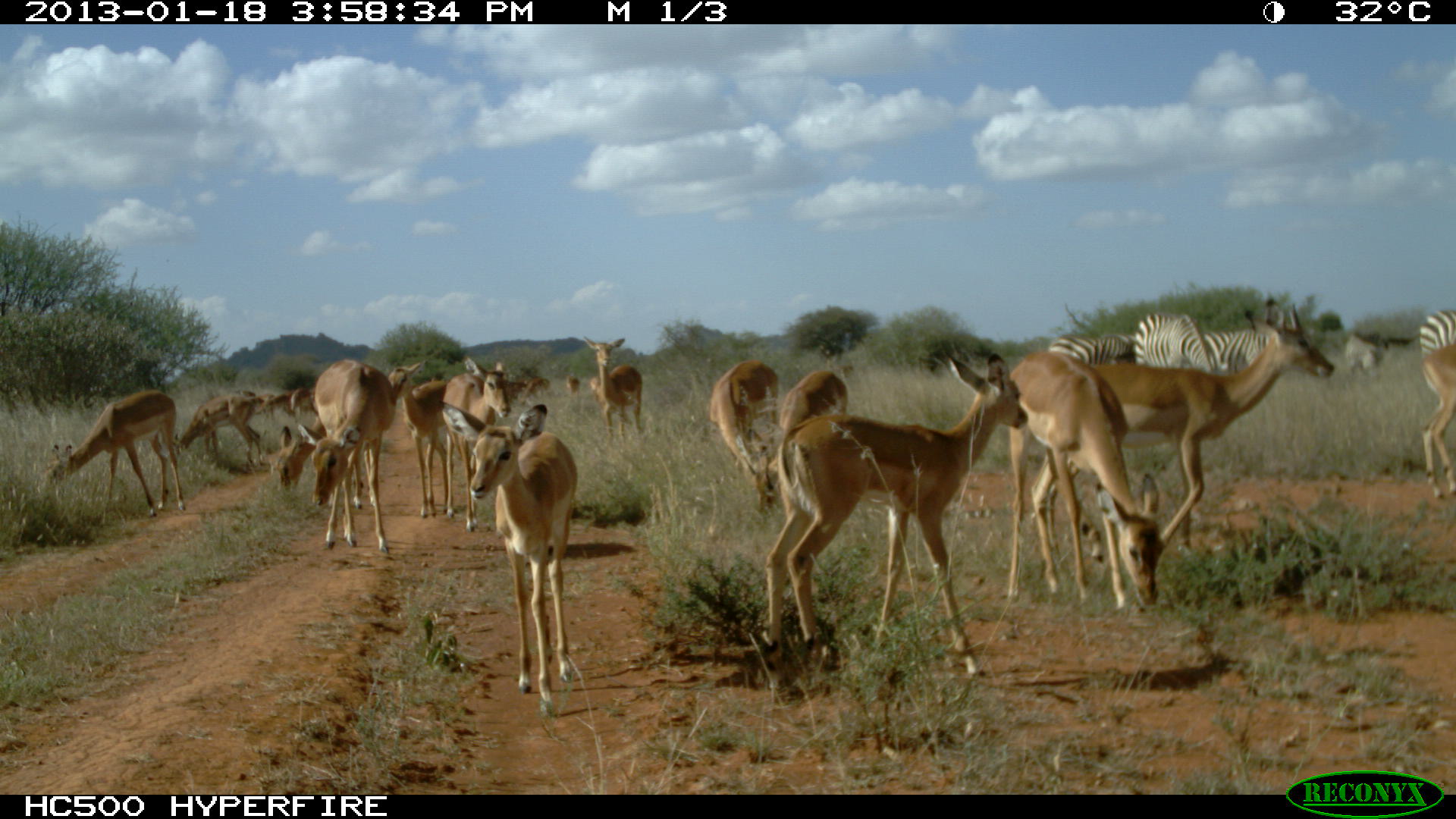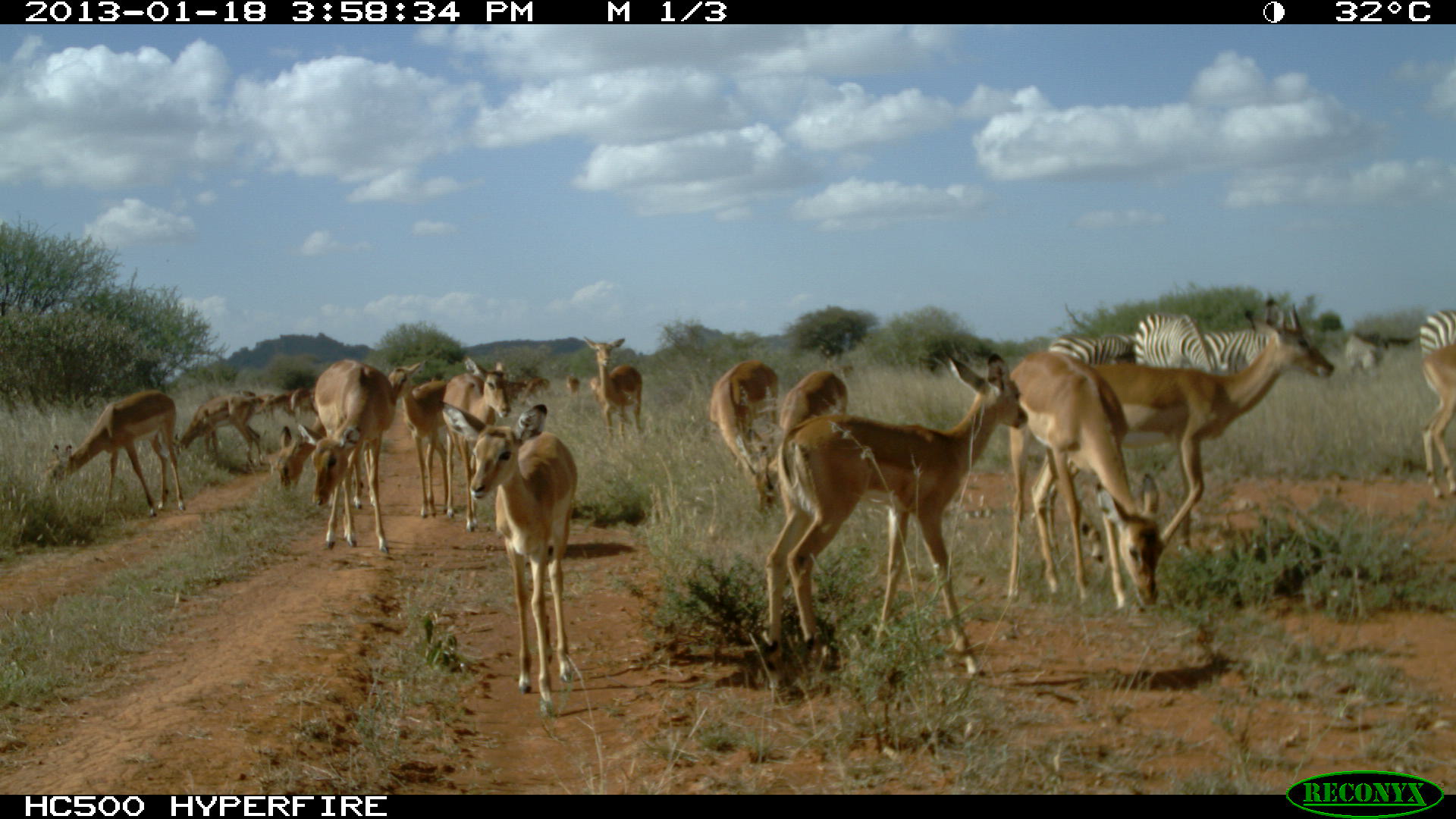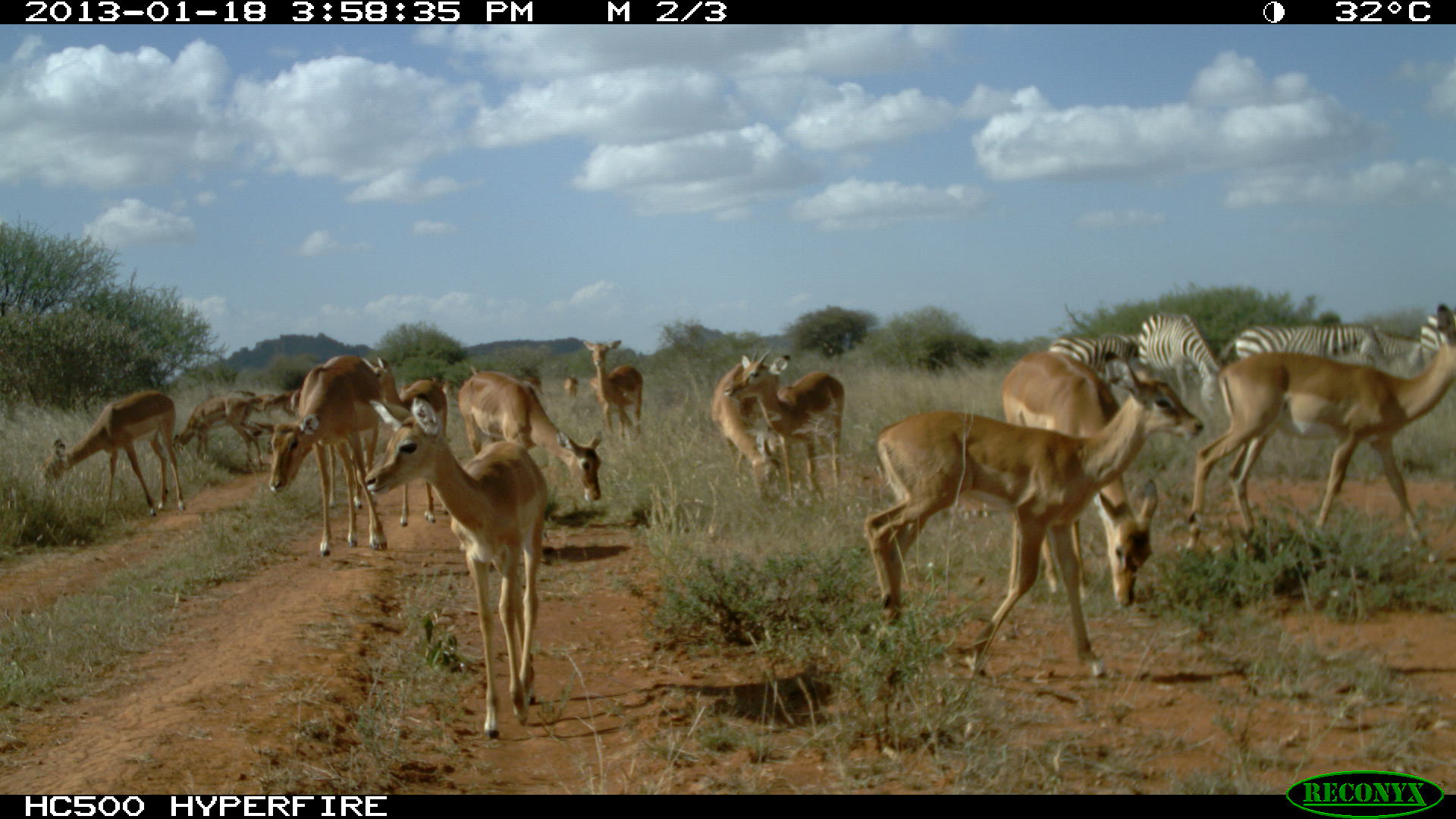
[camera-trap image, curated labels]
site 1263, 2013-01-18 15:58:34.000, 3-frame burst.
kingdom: Animalia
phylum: Chordata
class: Mammalia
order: Artiodactyla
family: Bovidae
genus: Aepyceros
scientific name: Aepyceros melampus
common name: impala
Aepyceros melampus (impala), count 17.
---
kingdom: Animalia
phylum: Chordata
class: Mammalia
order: Perissodactyla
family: Equidae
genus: Equus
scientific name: Equus quagga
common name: plains zebra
Equus quagga (plains zebra), count 5.